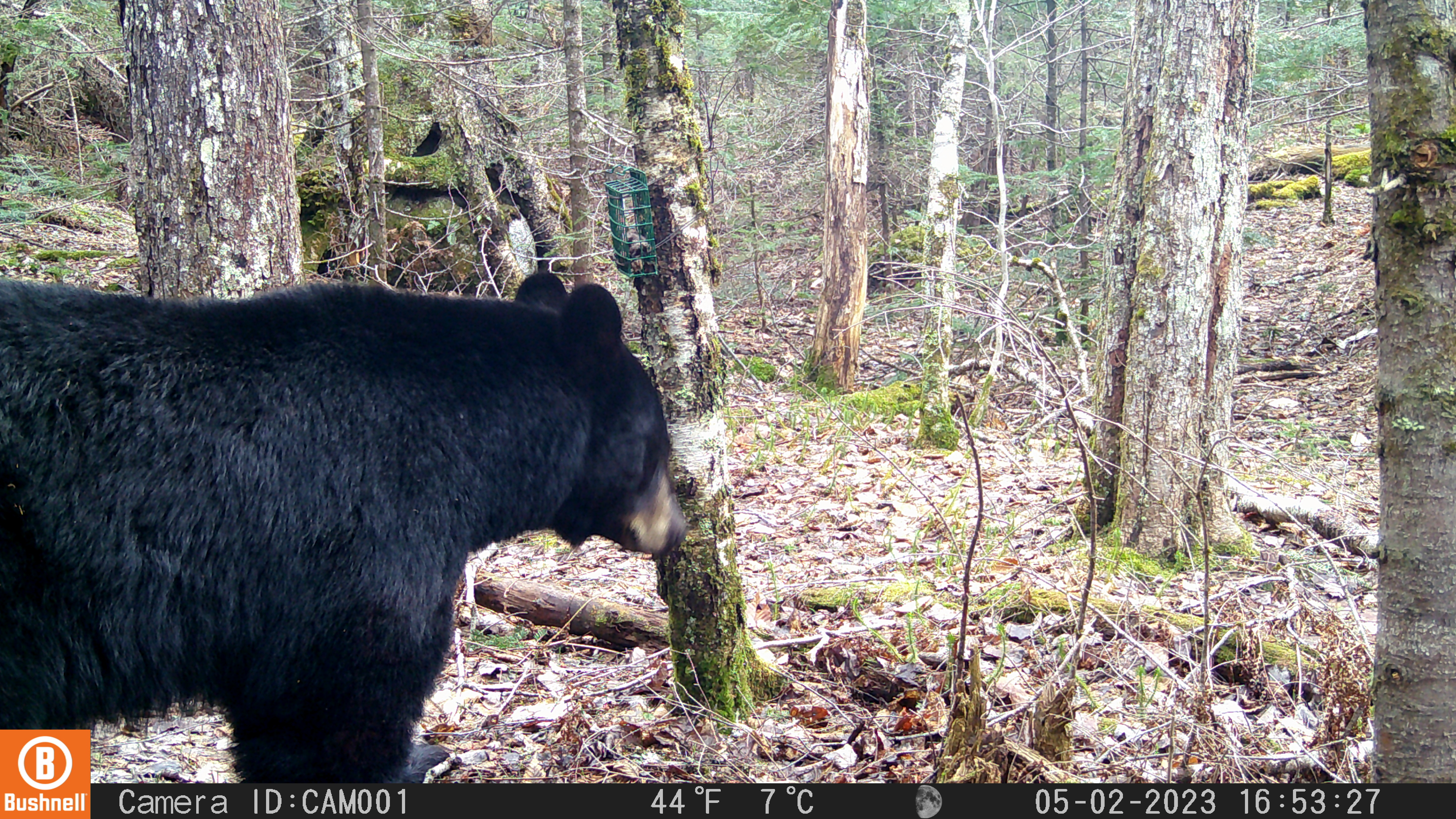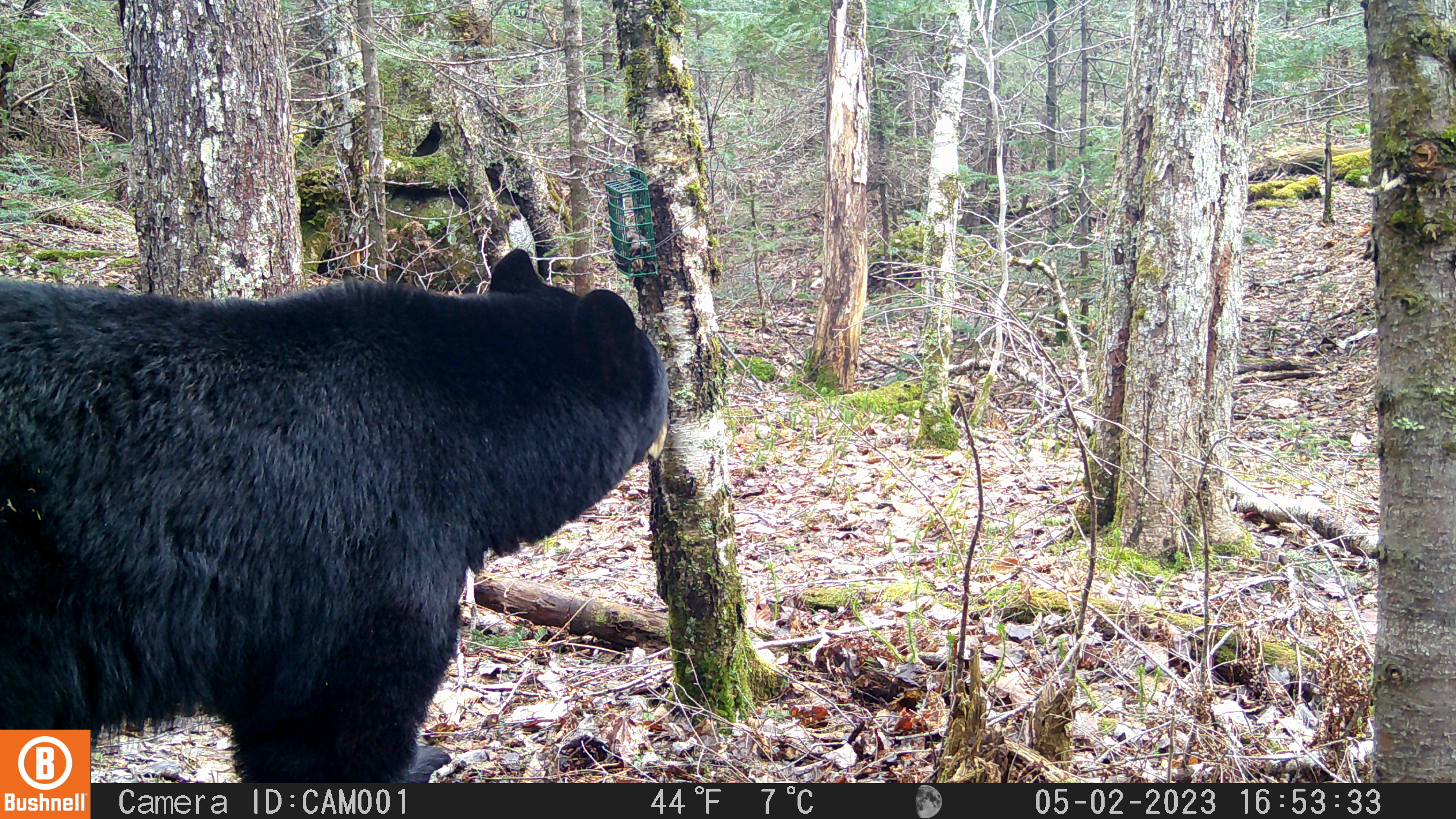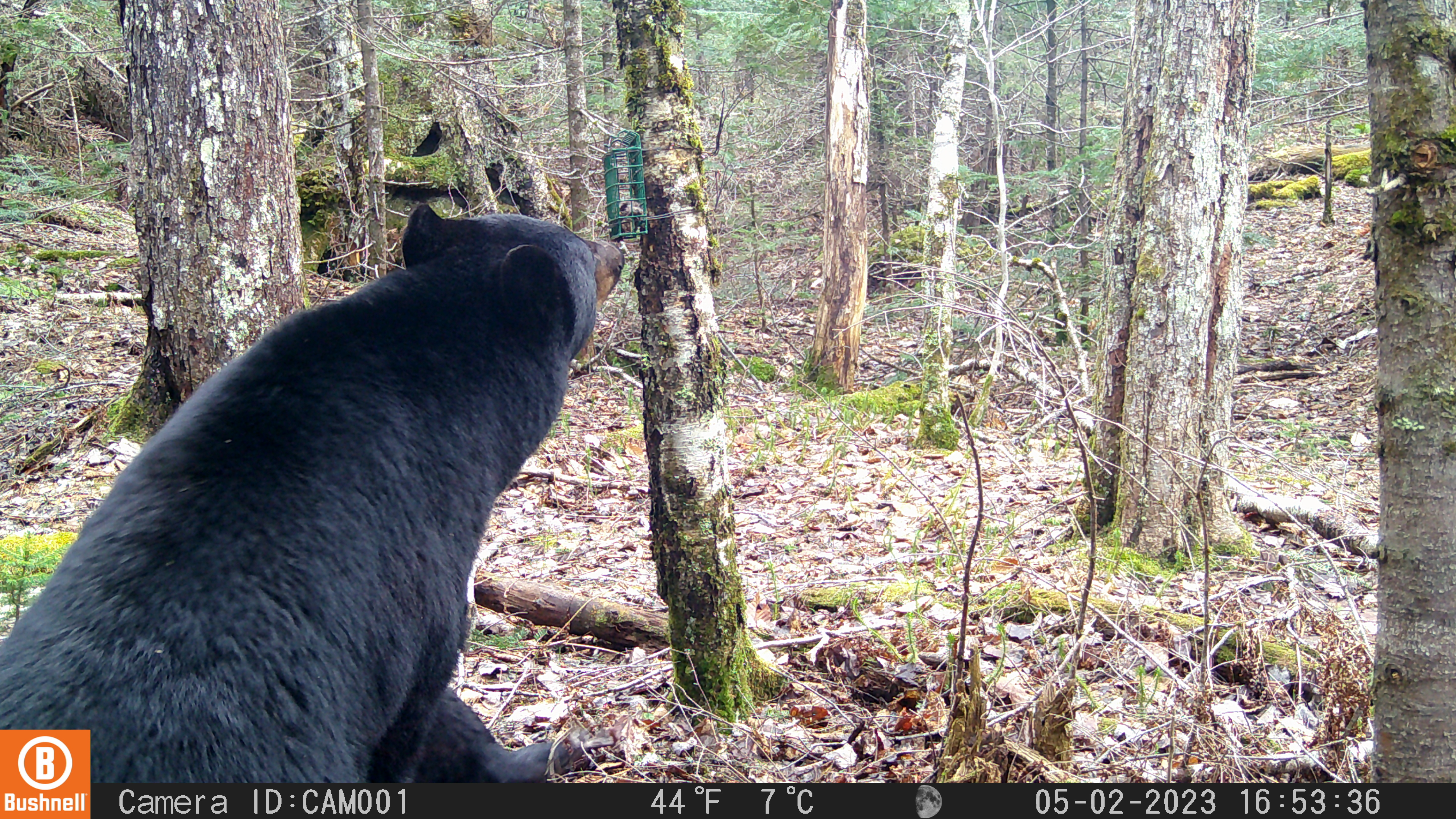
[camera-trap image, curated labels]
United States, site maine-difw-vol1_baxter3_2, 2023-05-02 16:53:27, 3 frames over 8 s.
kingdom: Animalia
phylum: Chordata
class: Mammalia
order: Carnivora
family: Ursidae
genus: Ursus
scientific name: Ursus americanus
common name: black bear